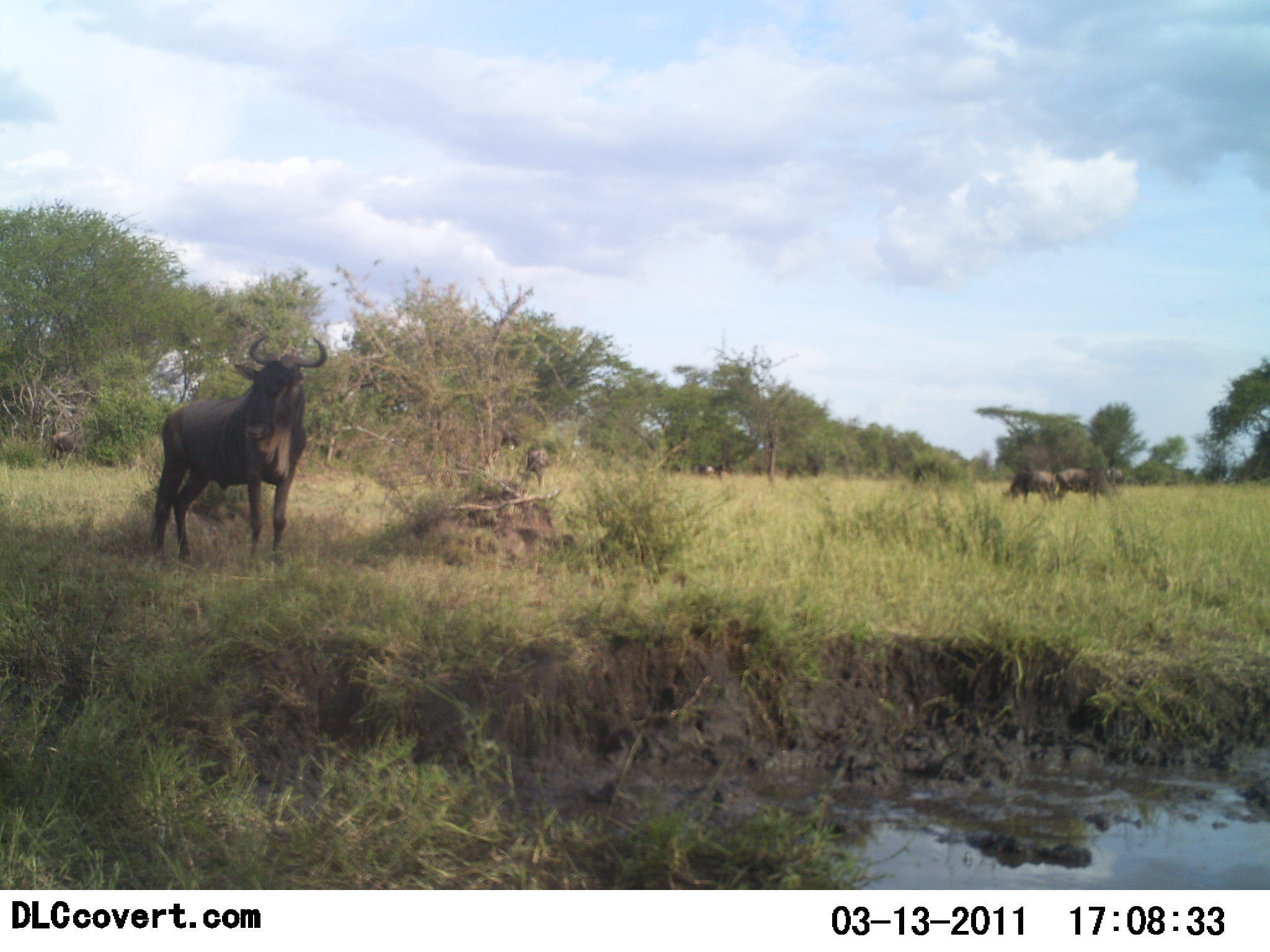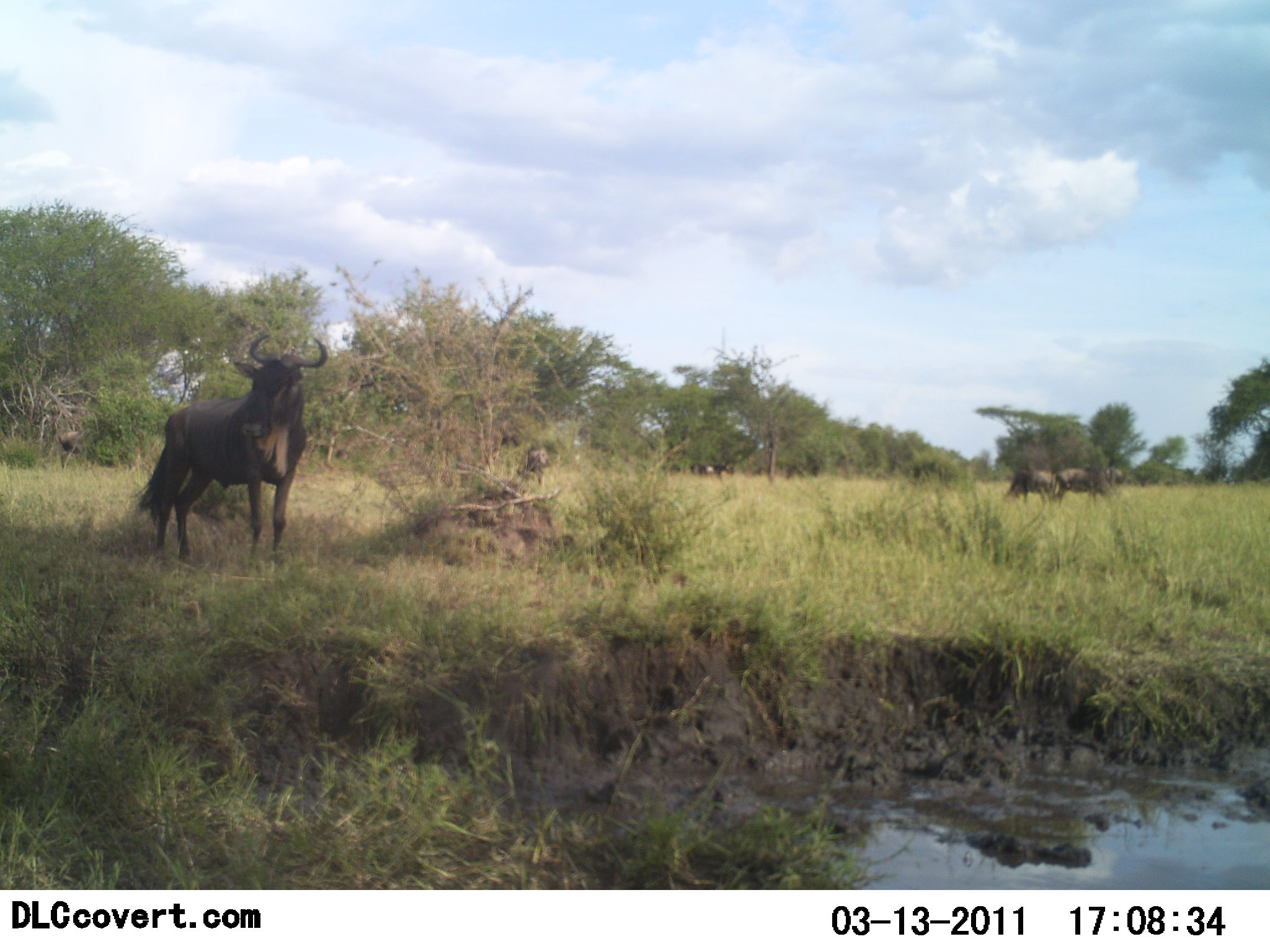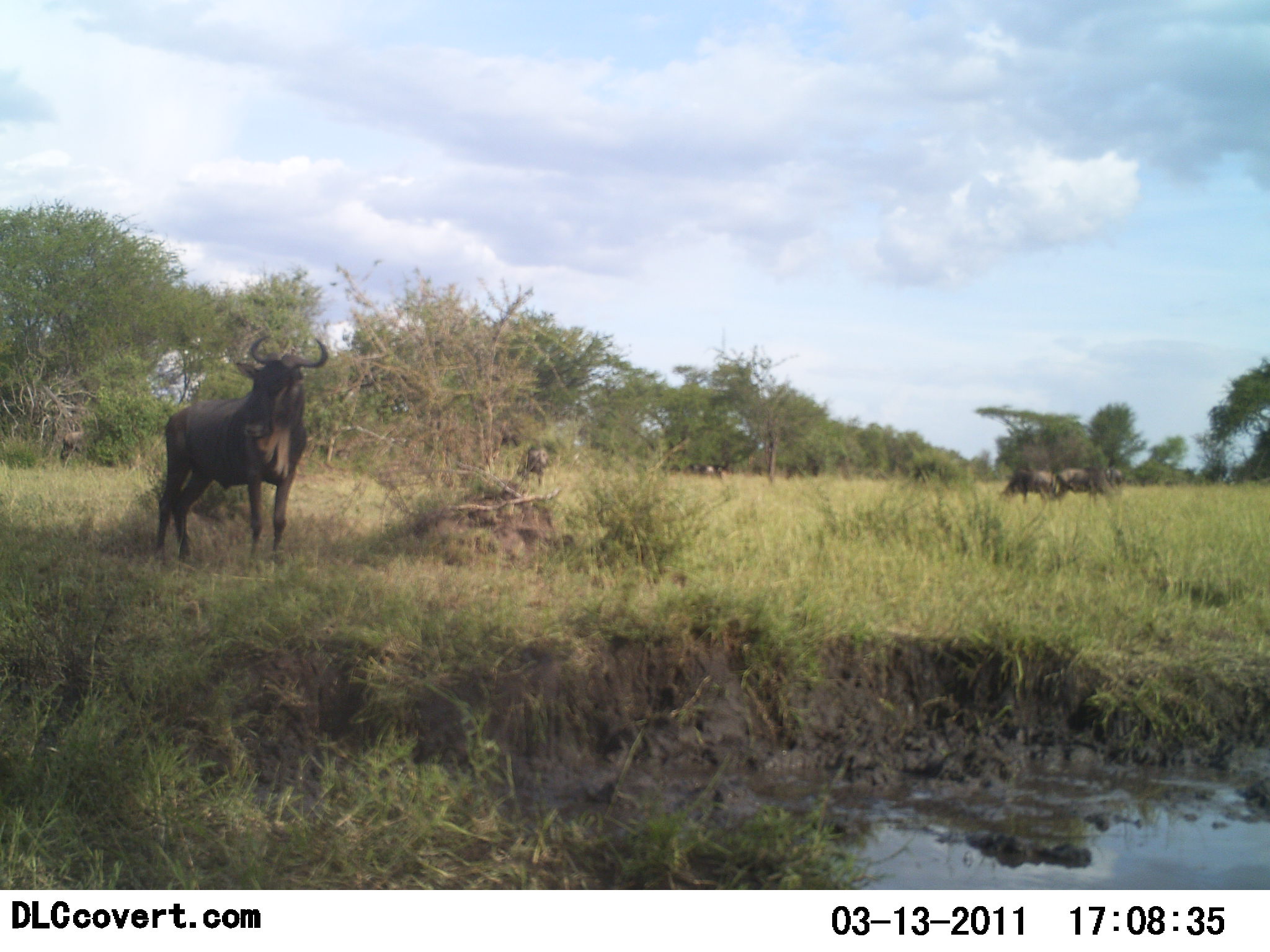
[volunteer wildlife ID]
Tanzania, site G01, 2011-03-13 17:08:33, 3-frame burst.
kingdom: Animalia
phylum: Chordata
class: Mammalia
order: Artiodactyla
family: Bovidae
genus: Connochaetes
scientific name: Connochaetes taurinus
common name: blue wildebeest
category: wildebeest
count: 3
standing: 73%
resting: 9%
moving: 27%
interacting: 0%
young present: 0%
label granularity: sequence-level